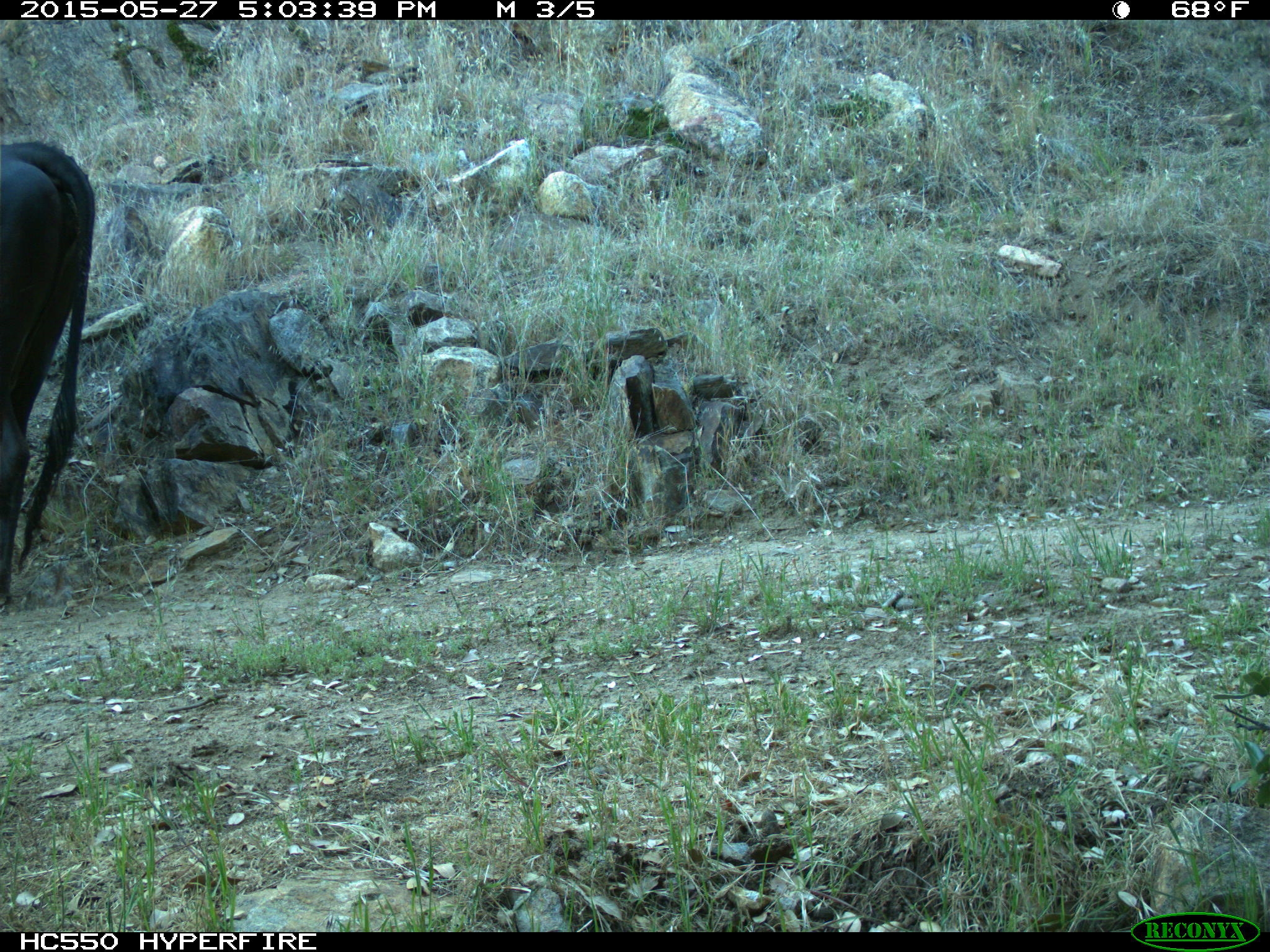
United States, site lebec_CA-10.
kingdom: Animalia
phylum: Chordata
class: Mammalia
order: Artiodactyla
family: Bovidae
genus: Bos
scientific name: Bos taurus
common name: domestic cow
Bos taurus (domestic cow).